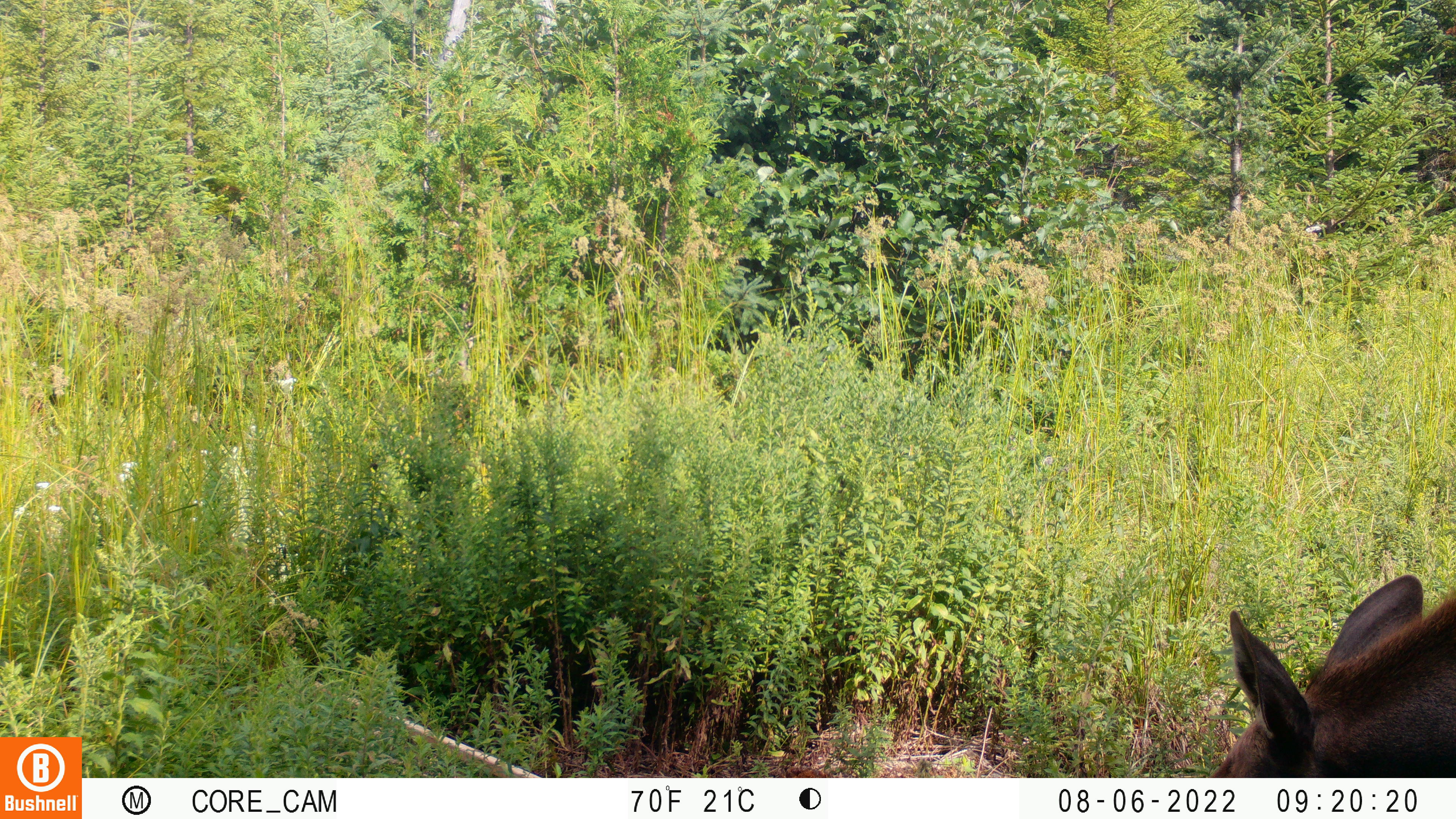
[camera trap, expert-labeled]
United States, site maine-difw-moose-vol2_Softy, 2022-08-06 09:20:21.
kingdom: Animalia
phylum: Chordata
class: Mammalia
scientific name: Mammalia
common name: mammal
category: mammal sp.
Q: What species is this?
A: Mammal sp. (mammal) (Mammalia).